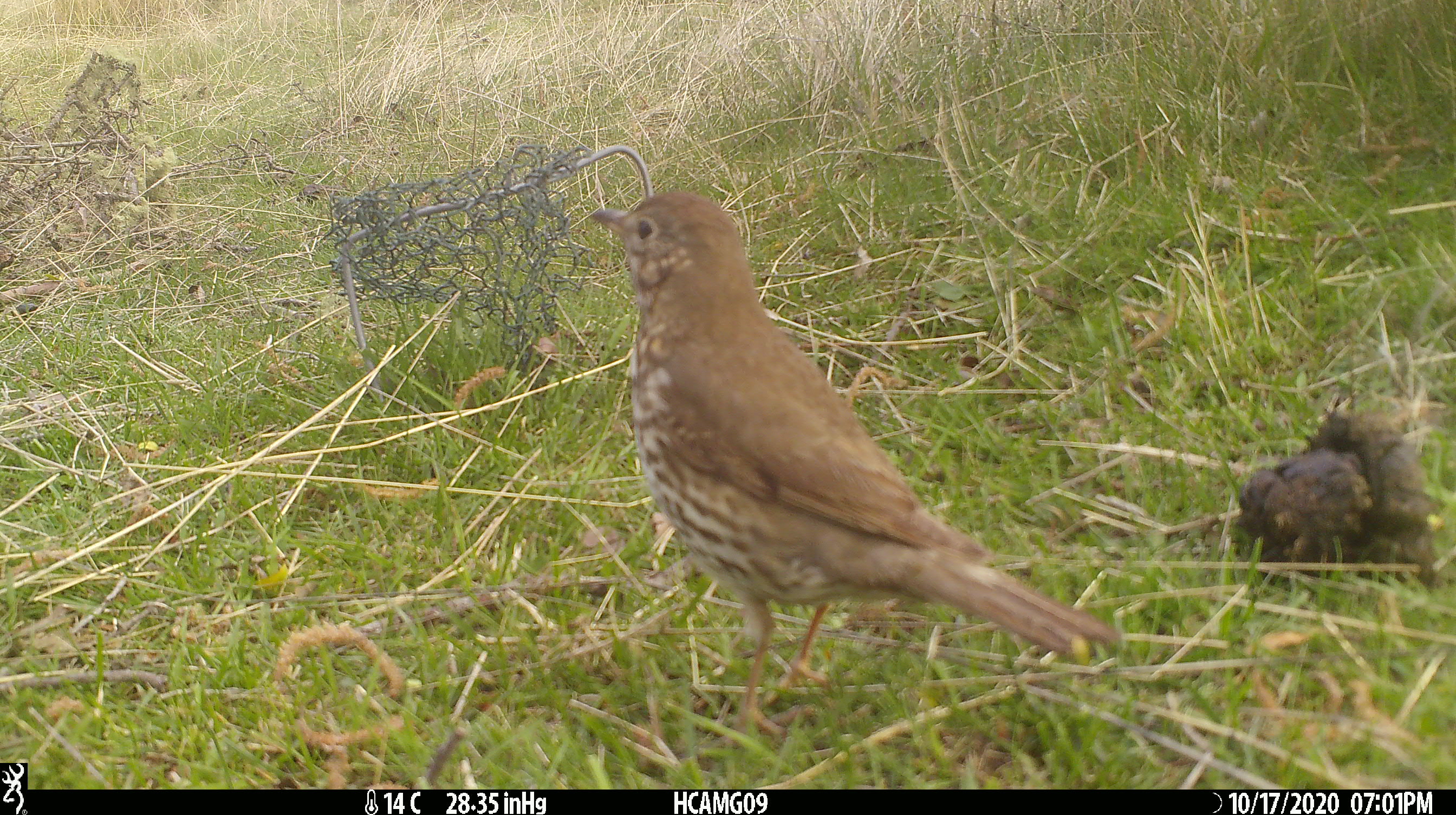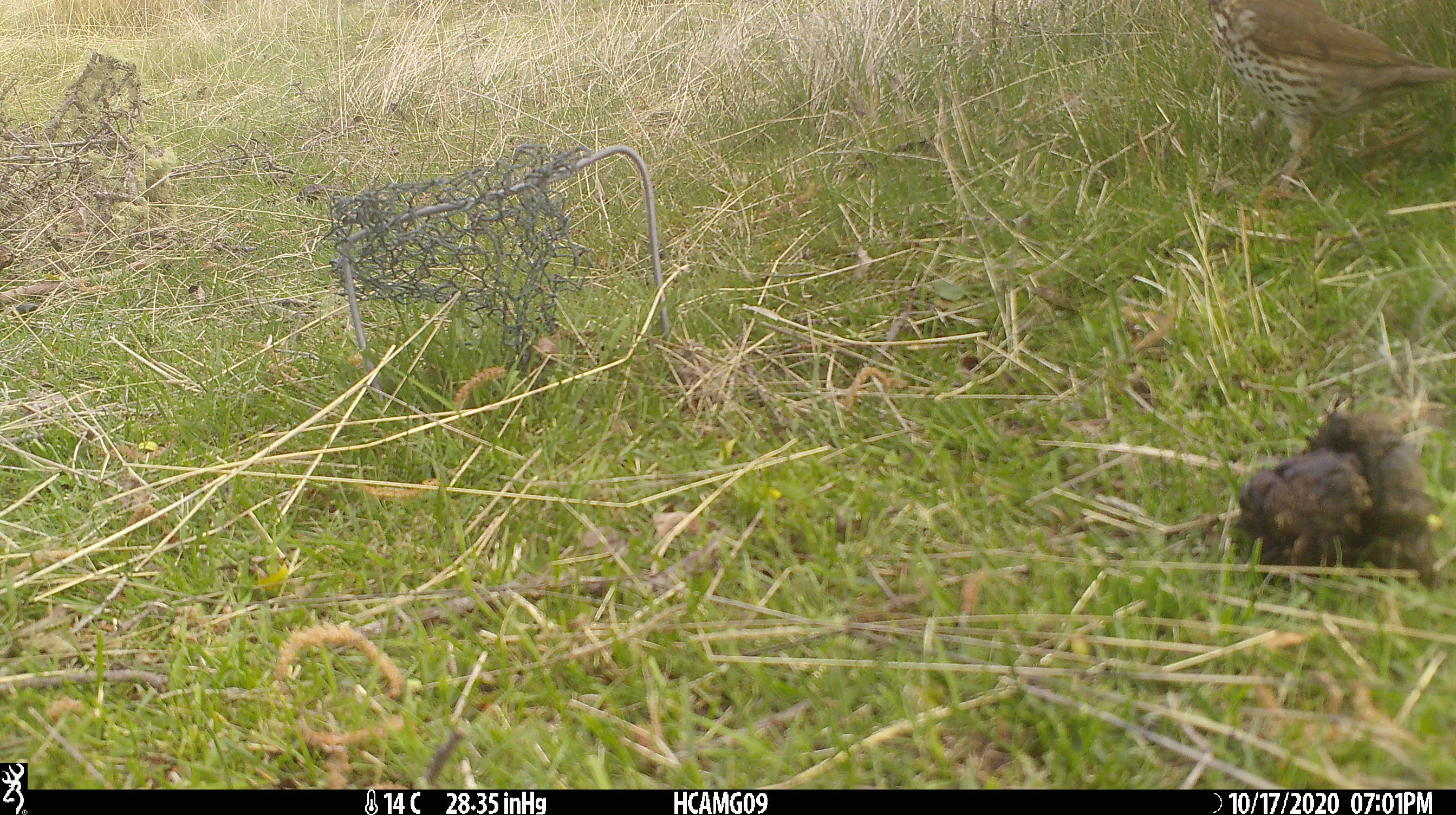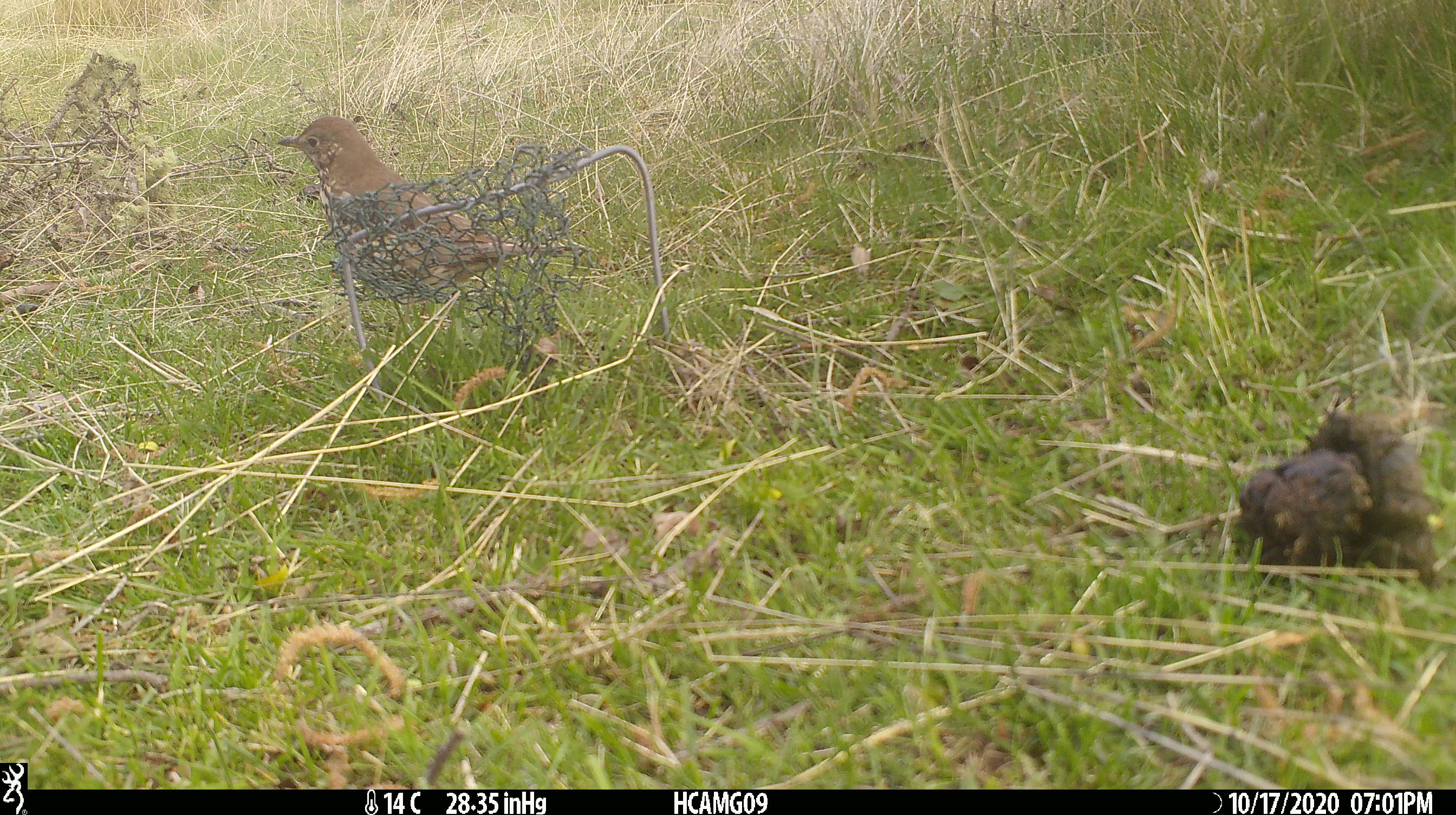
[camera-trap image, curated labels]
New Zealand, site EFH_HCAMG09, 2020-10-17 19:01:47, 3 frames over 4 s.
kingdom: Animalia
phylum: Chordata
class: Aves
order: Passeriformes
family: Turdidae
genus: Turdus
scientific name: Turdus philomelos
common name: song thrush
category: thrush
Thrush (song thrush) (Turdus philomelos).